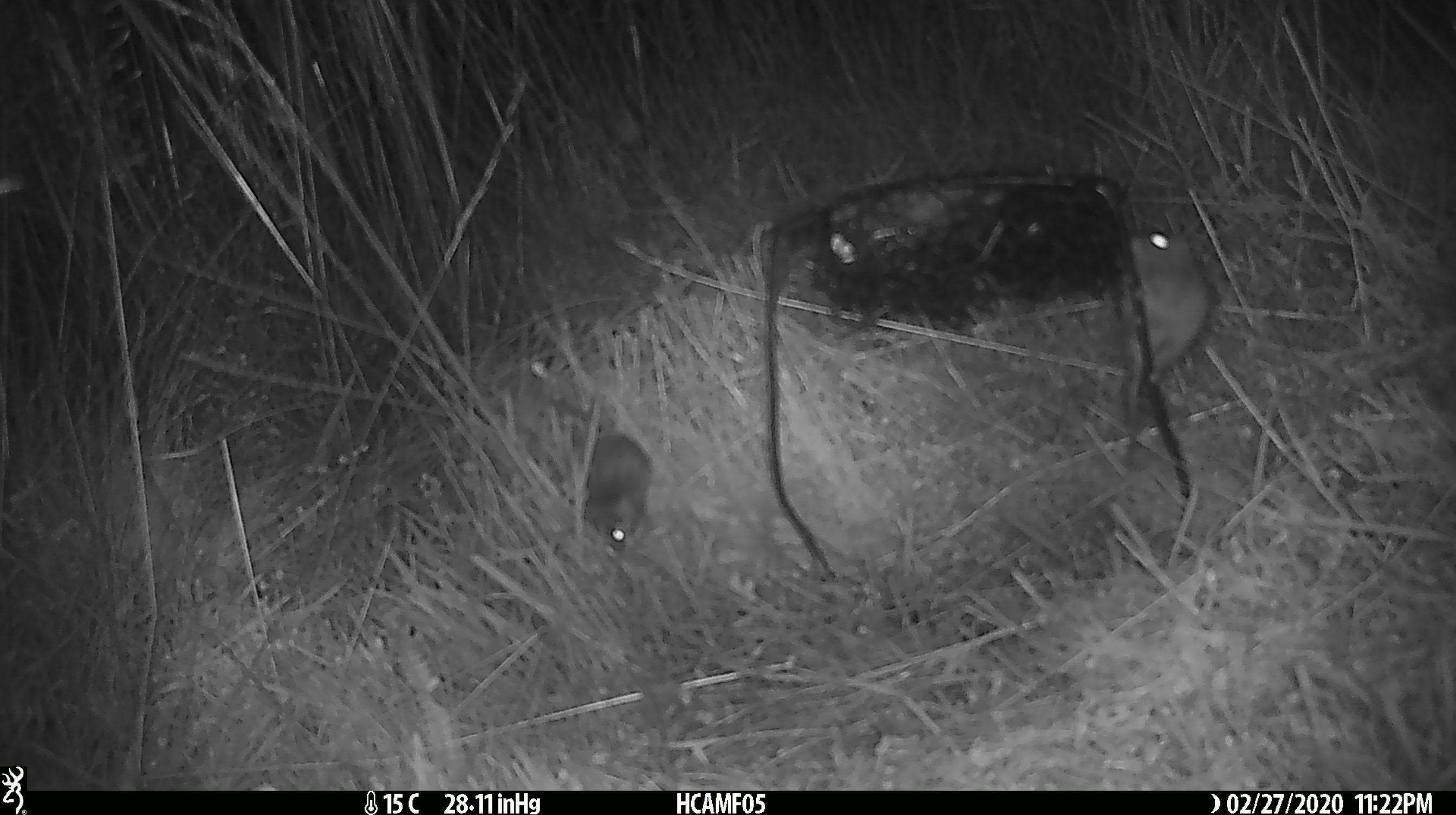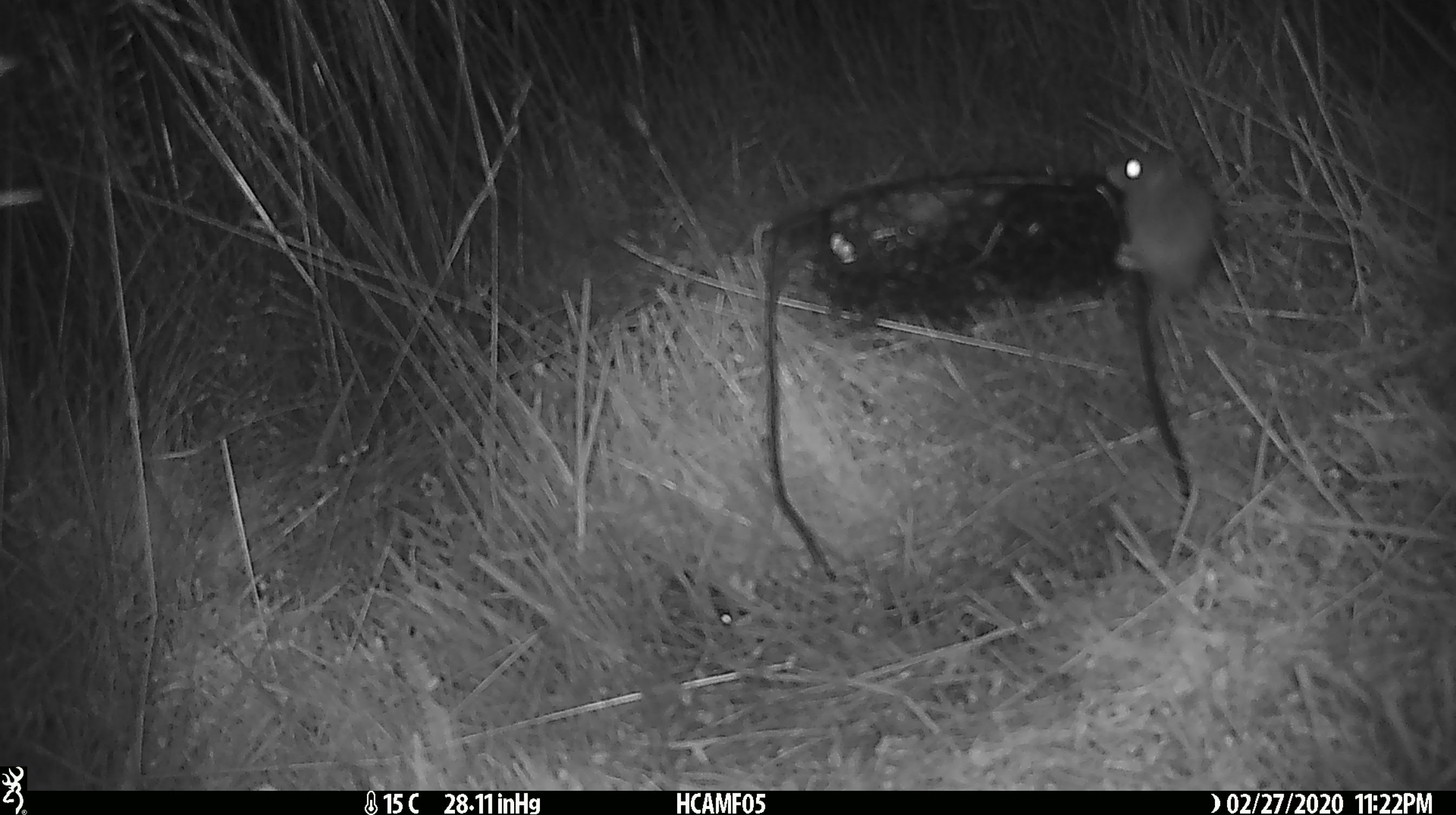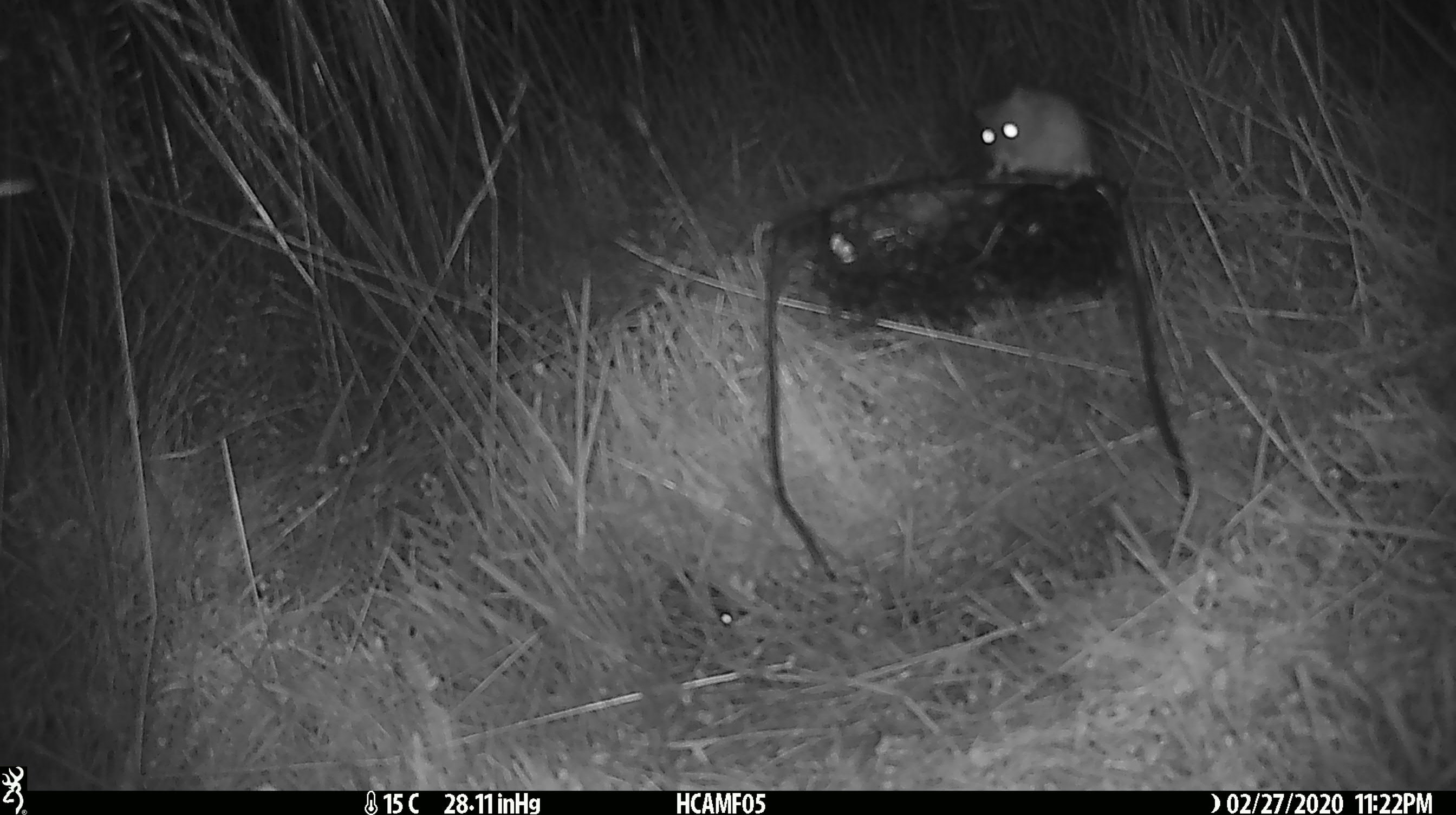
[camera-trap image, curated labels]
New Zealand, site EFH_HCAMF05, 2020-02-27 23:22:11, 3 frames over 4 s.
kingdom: Animalia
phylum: Chordata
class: Mammalia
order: Rodentia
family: Muridae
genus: Mus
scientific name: Mus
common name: mouse